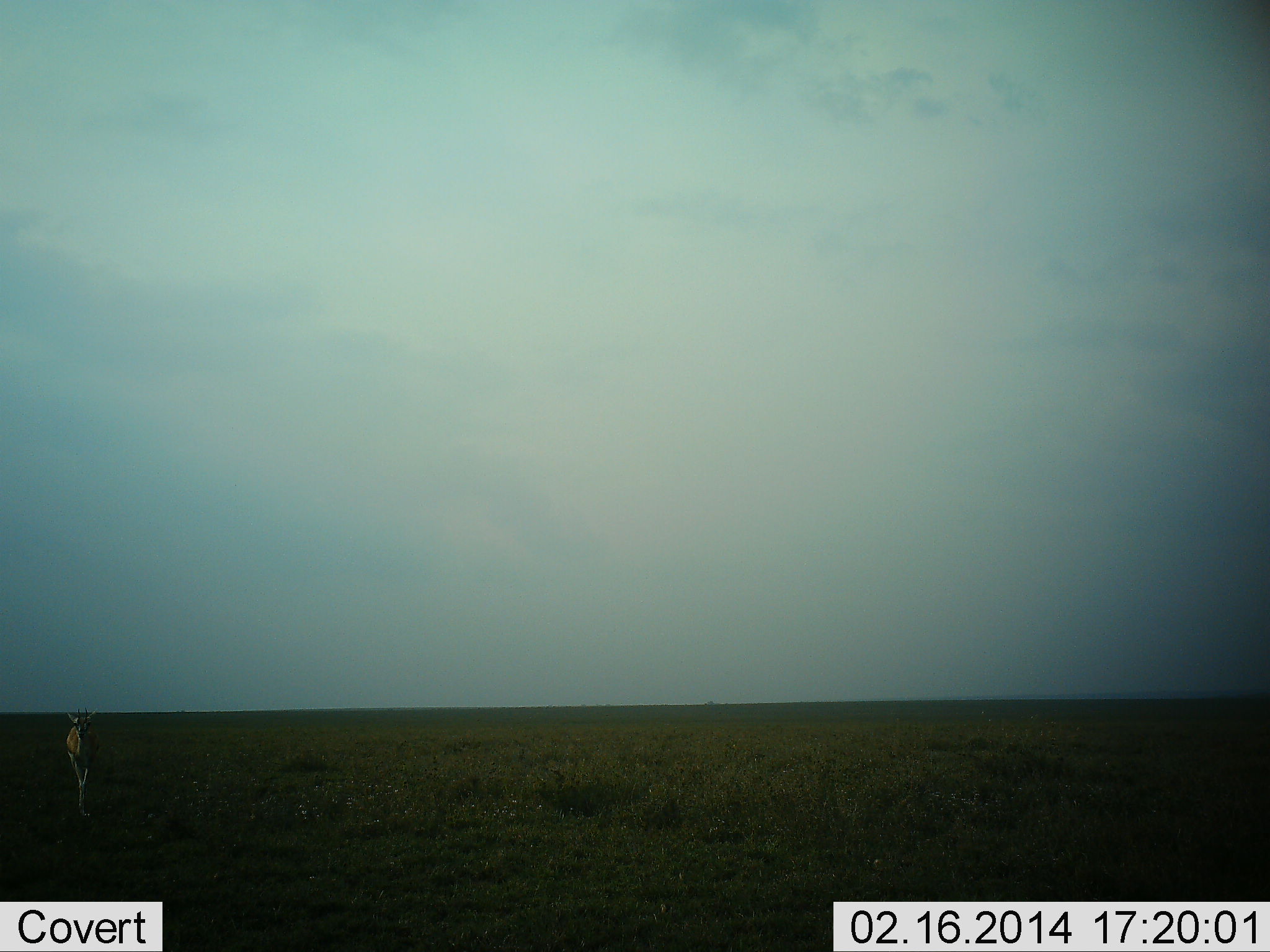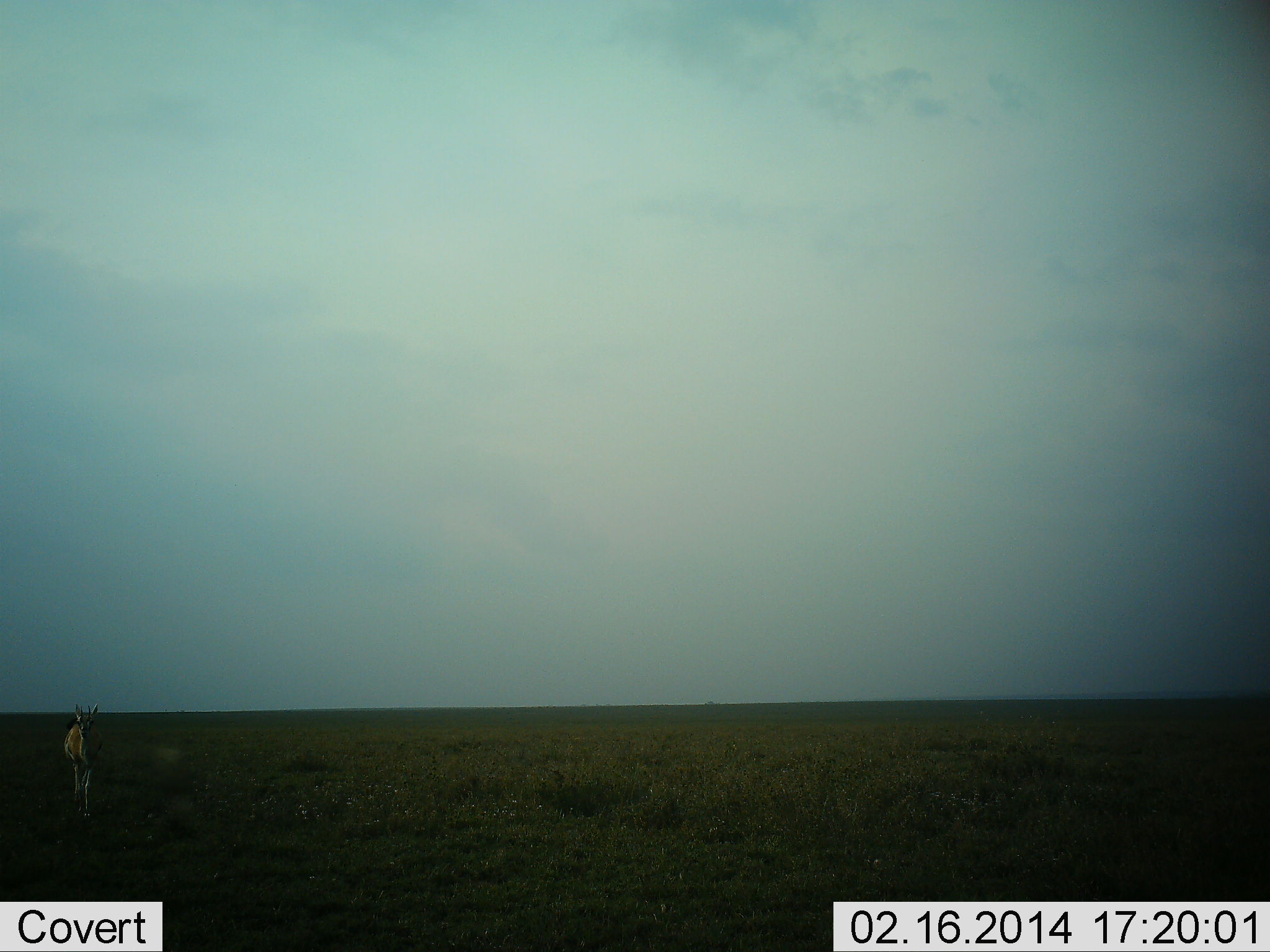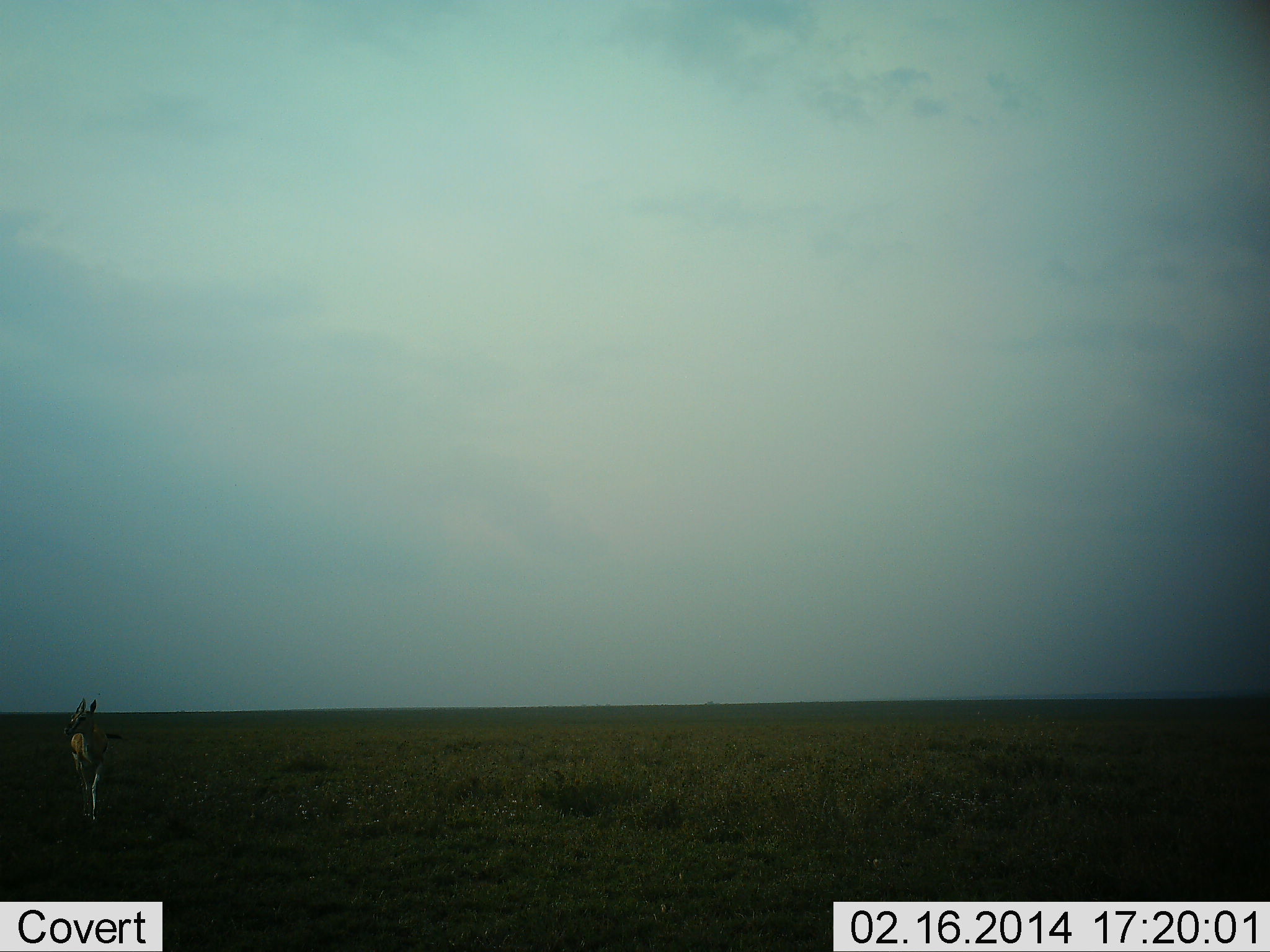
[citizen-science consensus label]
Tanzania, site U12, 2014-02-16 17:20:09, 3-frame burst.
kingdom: Animalia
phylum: Chordata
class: Mammalia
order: Artiodactyla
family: Bovidae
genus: Eudorcas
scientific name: Eudorcas thomsonii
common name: thomson's gazelle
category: gazellethomsons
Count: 1.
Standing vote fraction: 9%.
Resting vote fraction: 0%.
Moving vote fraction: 91%.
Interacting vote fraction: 0%.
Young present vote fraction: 0%.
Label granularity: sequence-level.